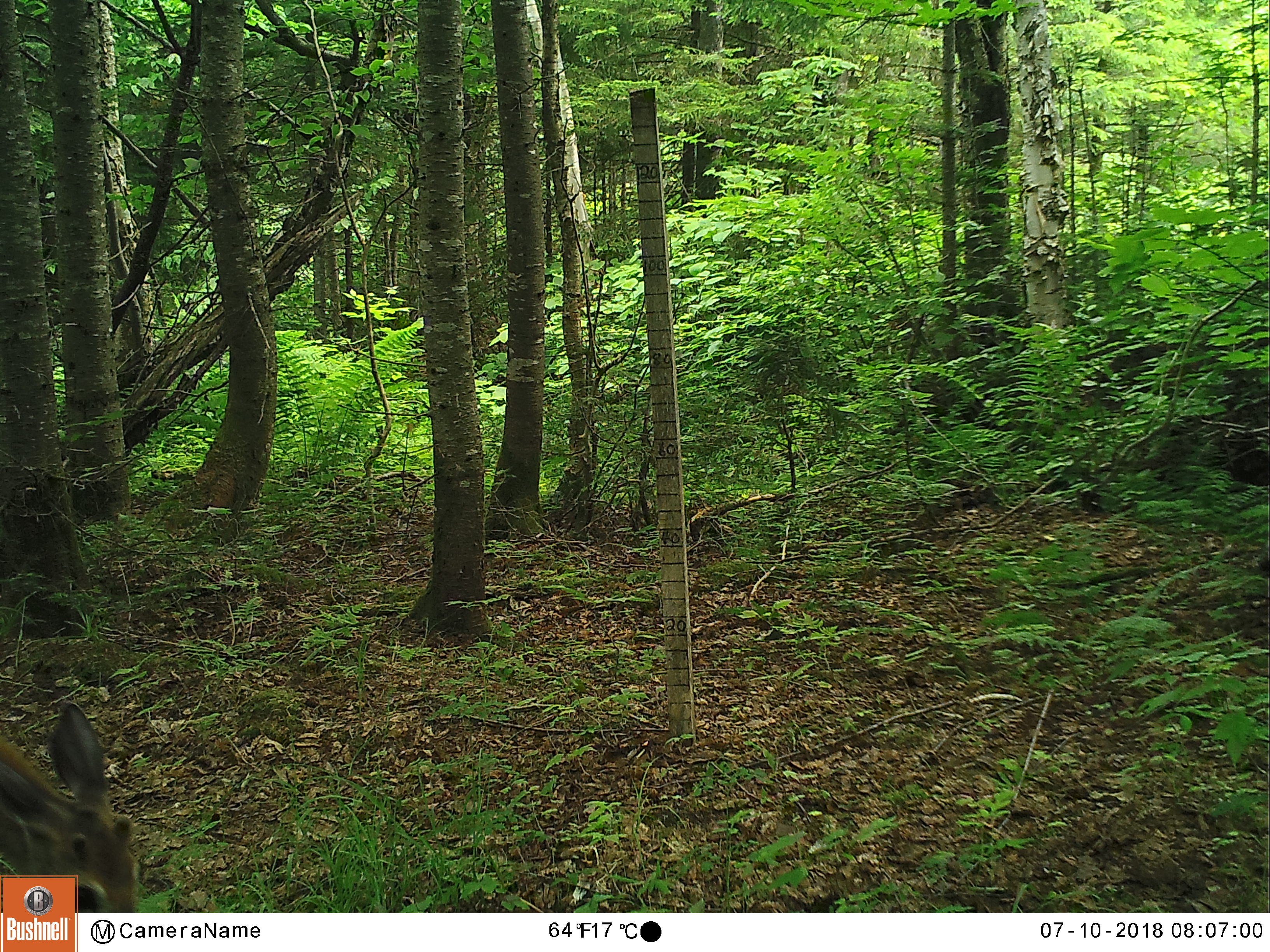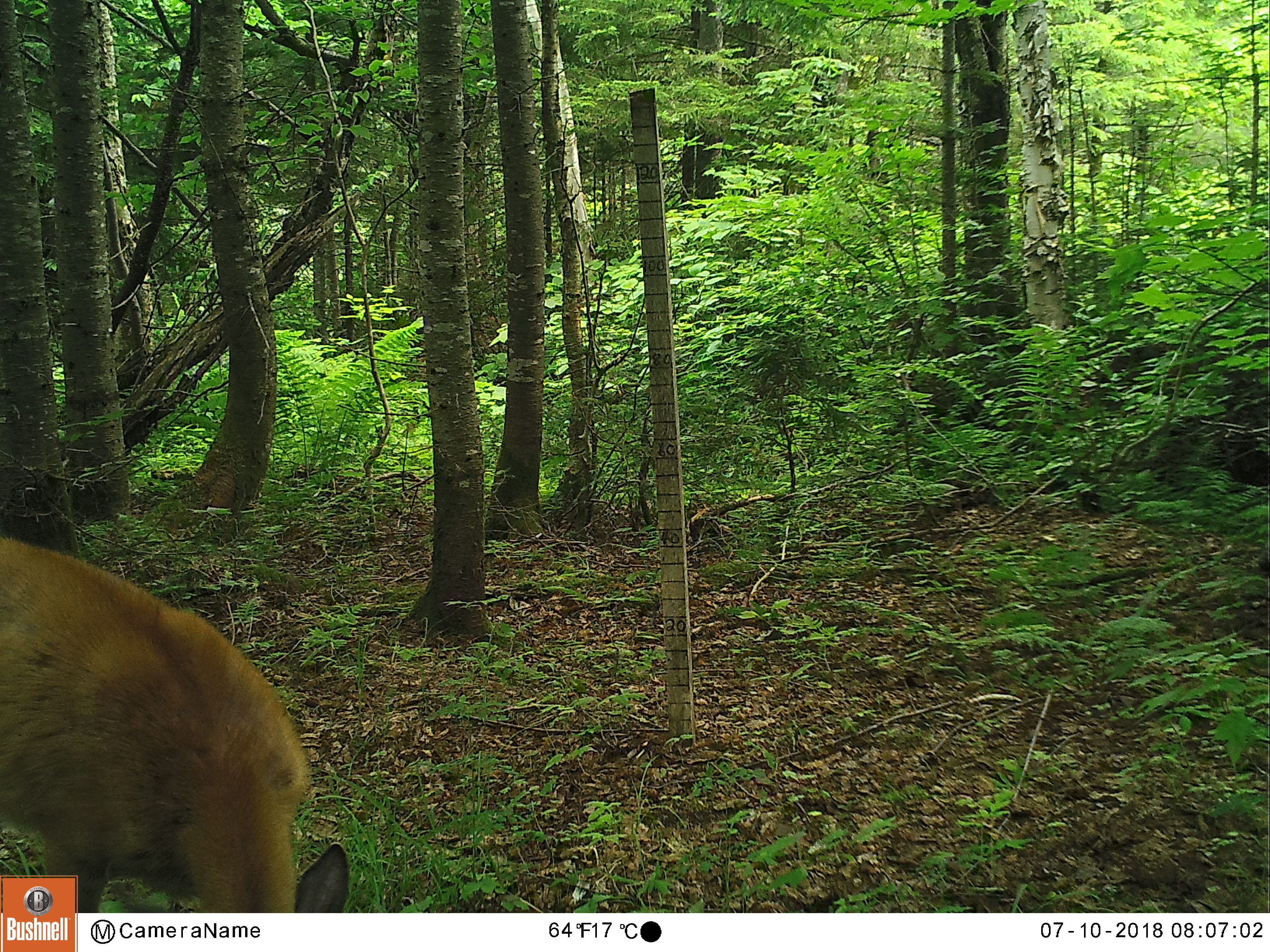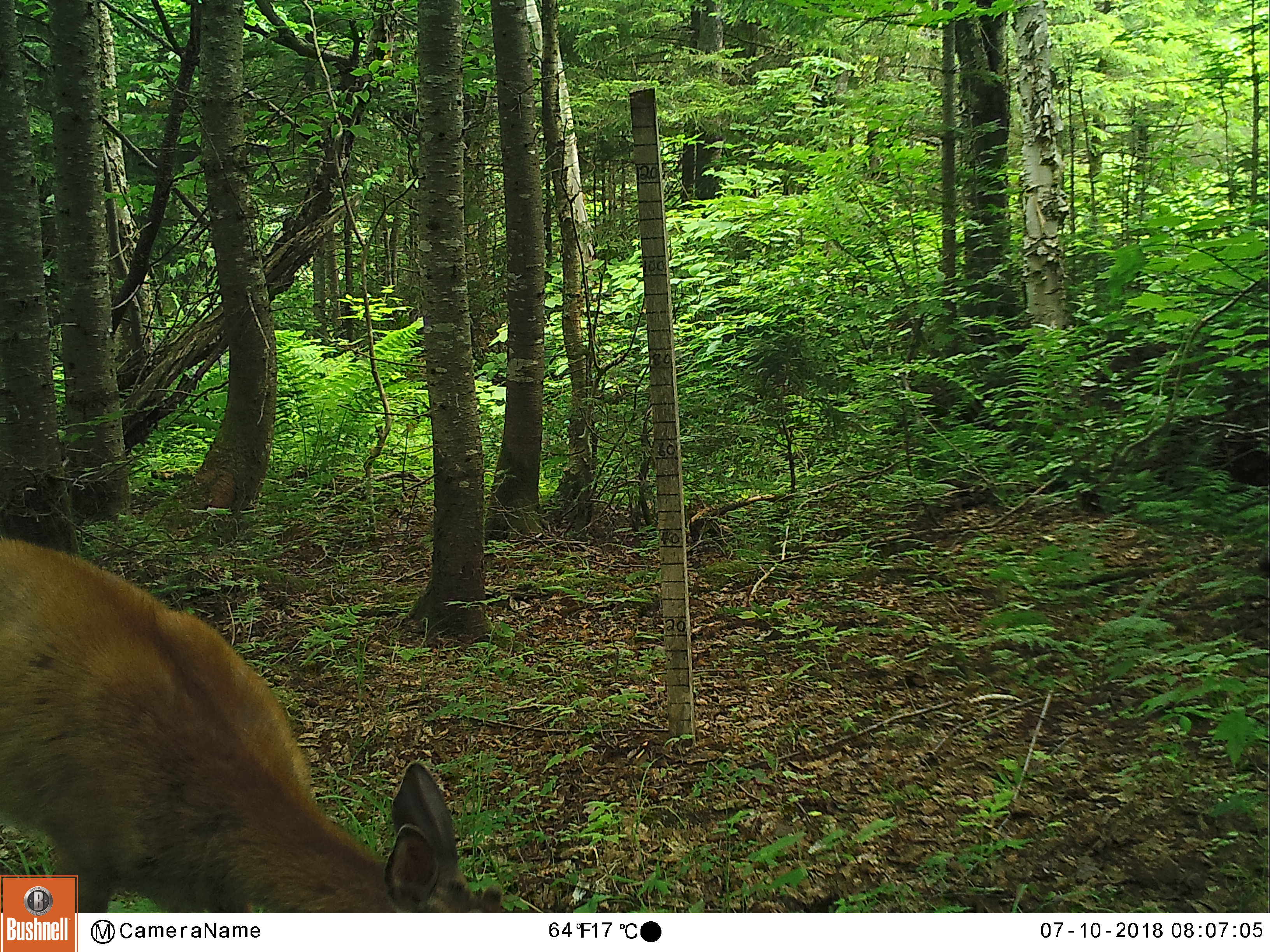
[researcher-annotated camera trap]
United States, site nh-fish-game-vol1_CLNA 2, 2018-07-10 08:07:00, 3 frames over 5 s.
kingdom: Animalia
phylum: Chordata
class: Mammalia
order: Artiodactyla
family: Cervidae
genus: Odocoileus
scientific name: Odocoileus virginianus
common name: white-tailed deer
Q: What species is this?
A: White-tailed deer (Odocoileus virginianus).